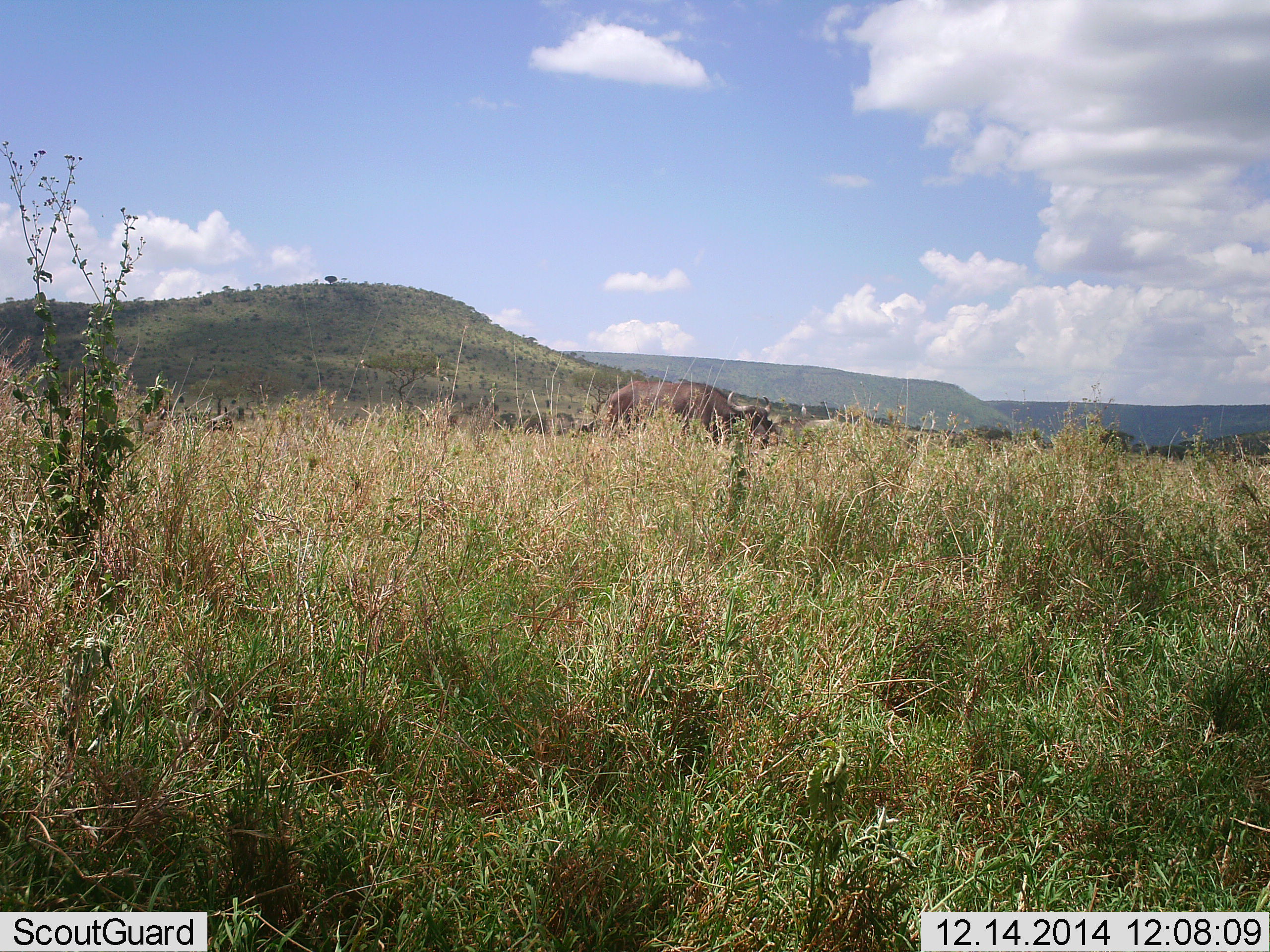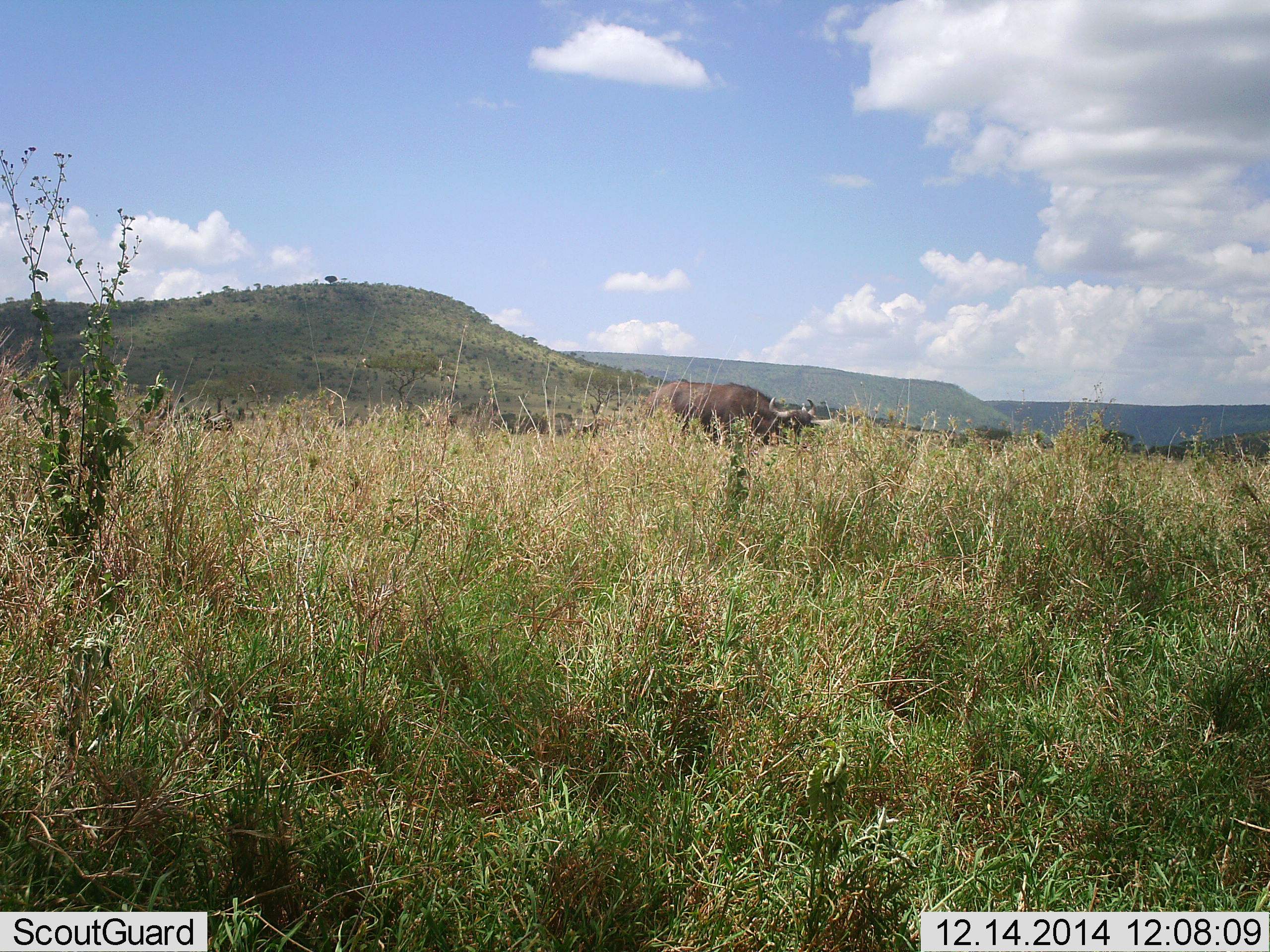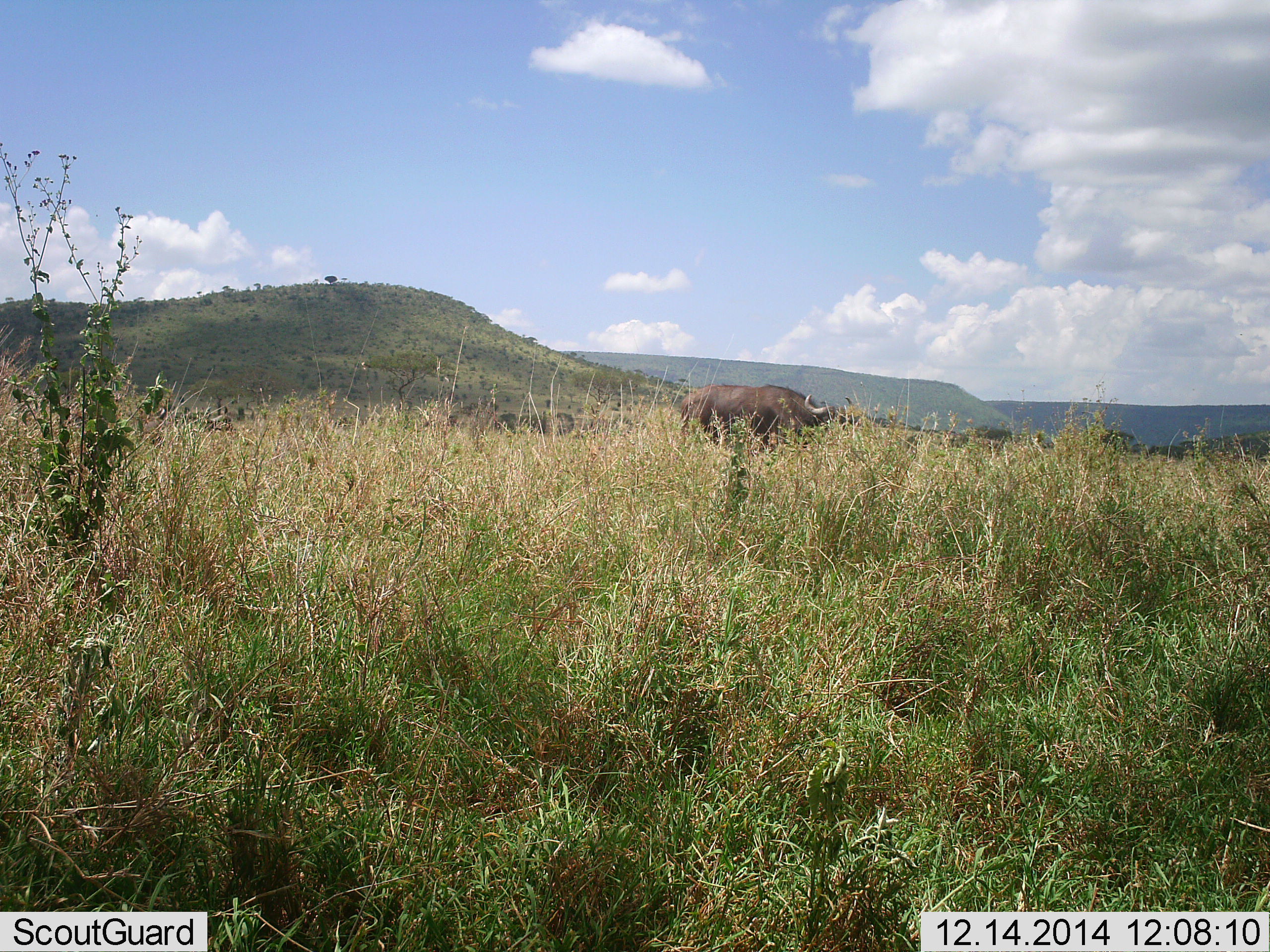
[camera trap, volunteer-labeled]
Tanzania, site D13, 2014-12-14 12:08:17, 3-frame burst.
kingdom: Animalia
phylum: Chordata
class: Mammalia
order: Artiodactyla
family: Bovidae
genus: Syncerus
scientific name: Syncerus caffer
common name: cape buffalo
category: buffalo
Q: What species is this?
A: Buffalo (cape buffalo) (Syncerus caffer).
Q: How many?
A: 1.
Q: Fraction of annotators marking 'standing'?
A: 30%.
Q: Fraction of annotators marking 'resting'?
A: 0%.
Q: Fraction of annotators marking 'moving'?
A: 60%.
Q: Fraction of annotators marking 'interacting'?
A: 0%.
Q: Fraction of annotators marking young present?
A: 0%.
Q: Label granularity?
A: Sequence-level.